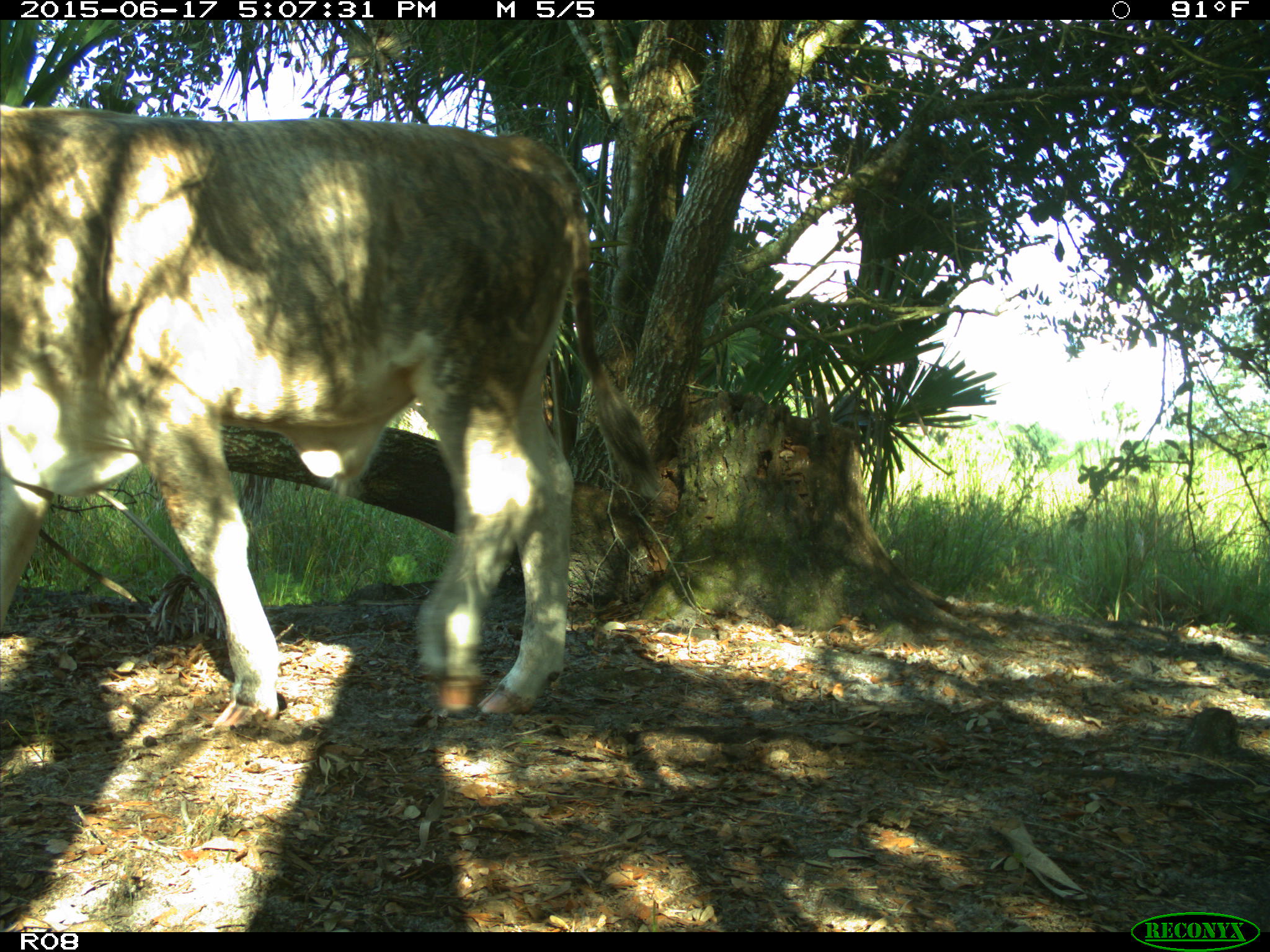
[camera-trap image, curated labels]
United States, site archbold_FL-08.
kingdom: Animalia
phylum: Chordata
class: Mammalia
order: Artiodactyla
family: Bovidae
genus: Bos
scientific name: Bos taurus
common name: domestic cow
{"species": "Bos taurus (domestic cow)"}